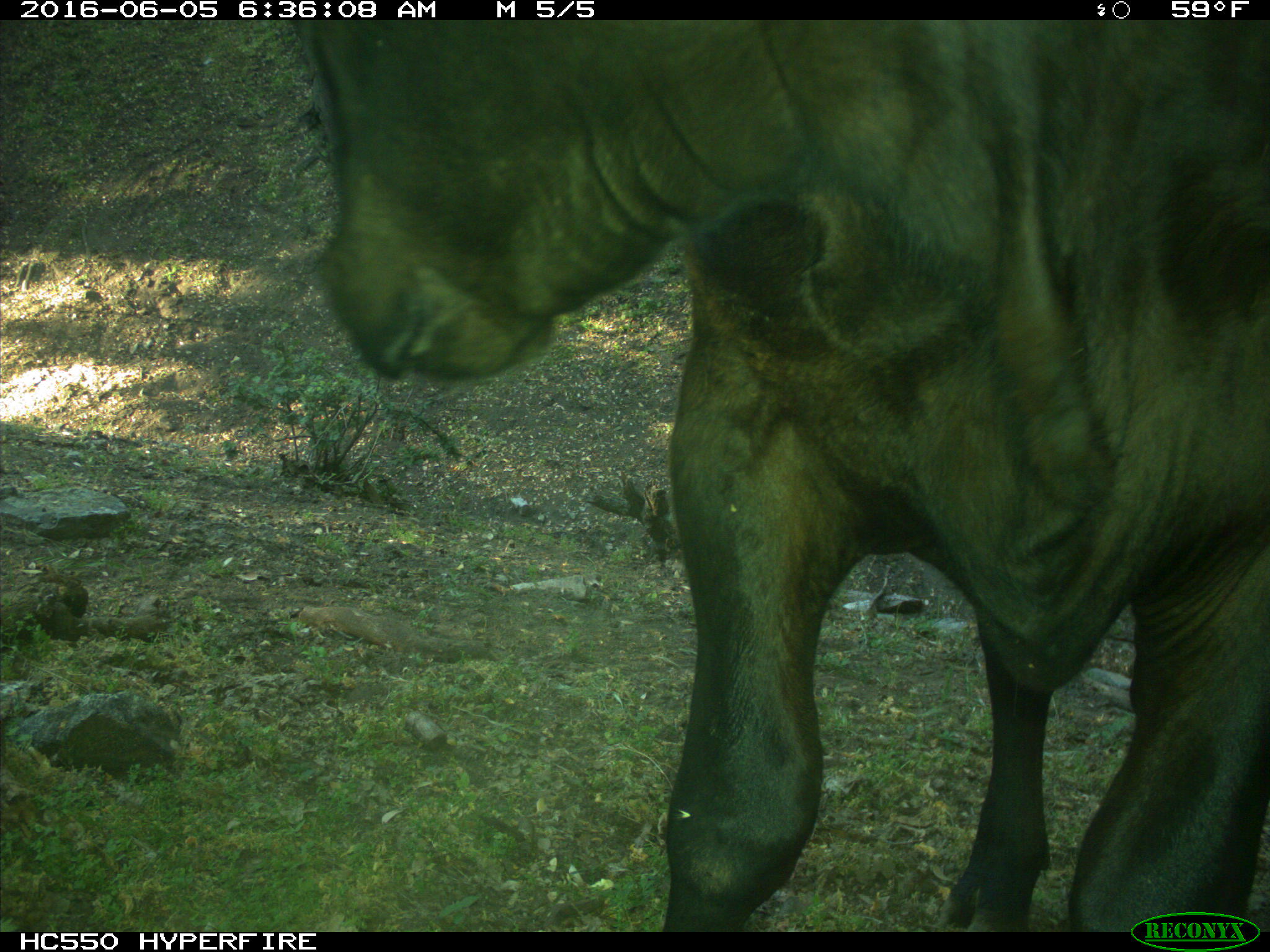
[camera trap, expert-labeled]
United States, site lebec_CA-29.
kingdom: Animalia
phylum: Chordata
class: Mammalia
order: Artiodactyla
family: Bovidae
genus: Bos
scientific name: Bos taurus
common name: domestic cow